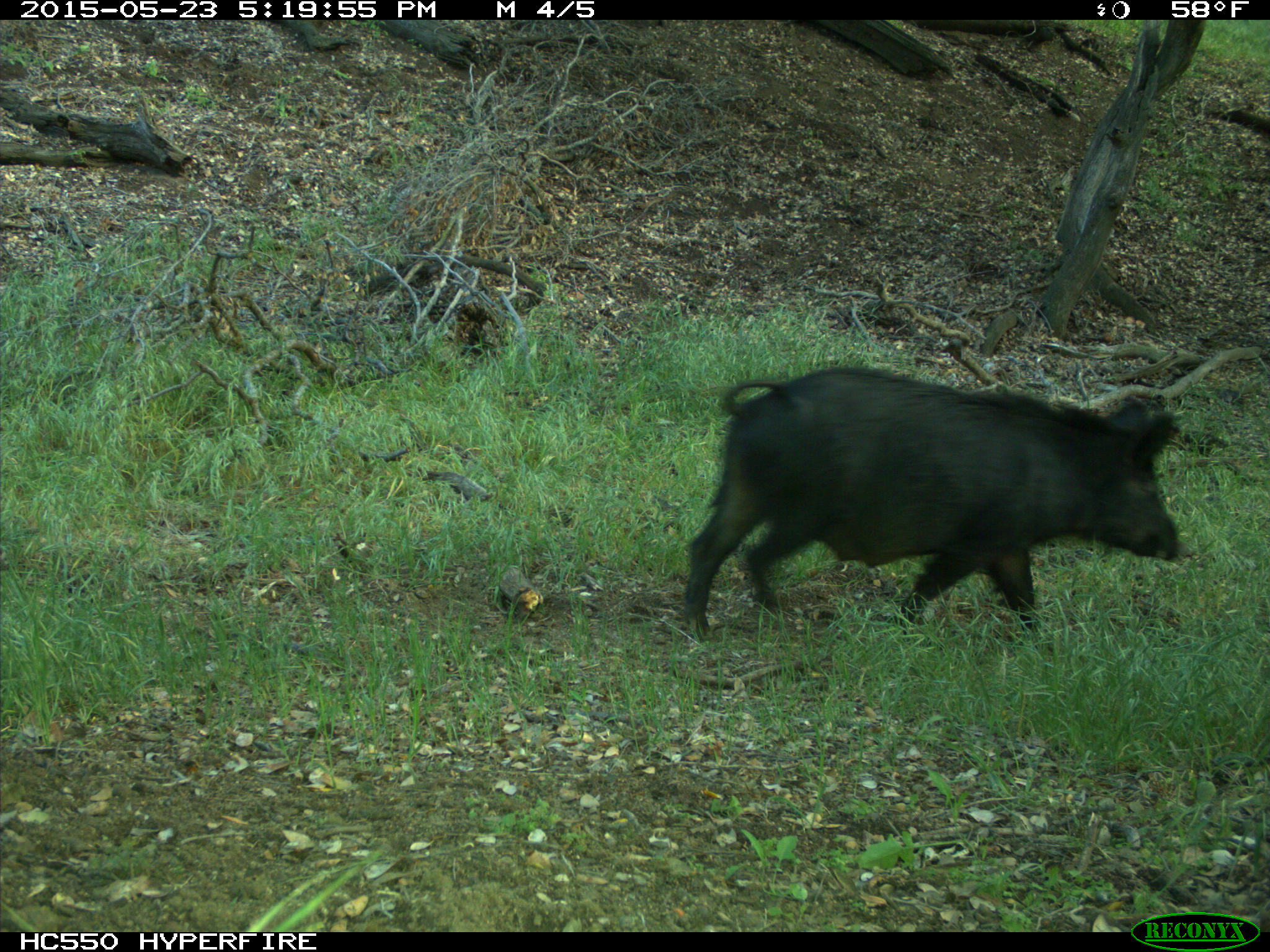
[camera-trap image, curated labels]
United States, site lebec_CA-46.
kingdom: Animalia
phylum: Chordata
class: Mammalia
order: Artiodactyla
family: Suidae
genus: Sus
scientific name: Sus scrofa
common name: wild boar